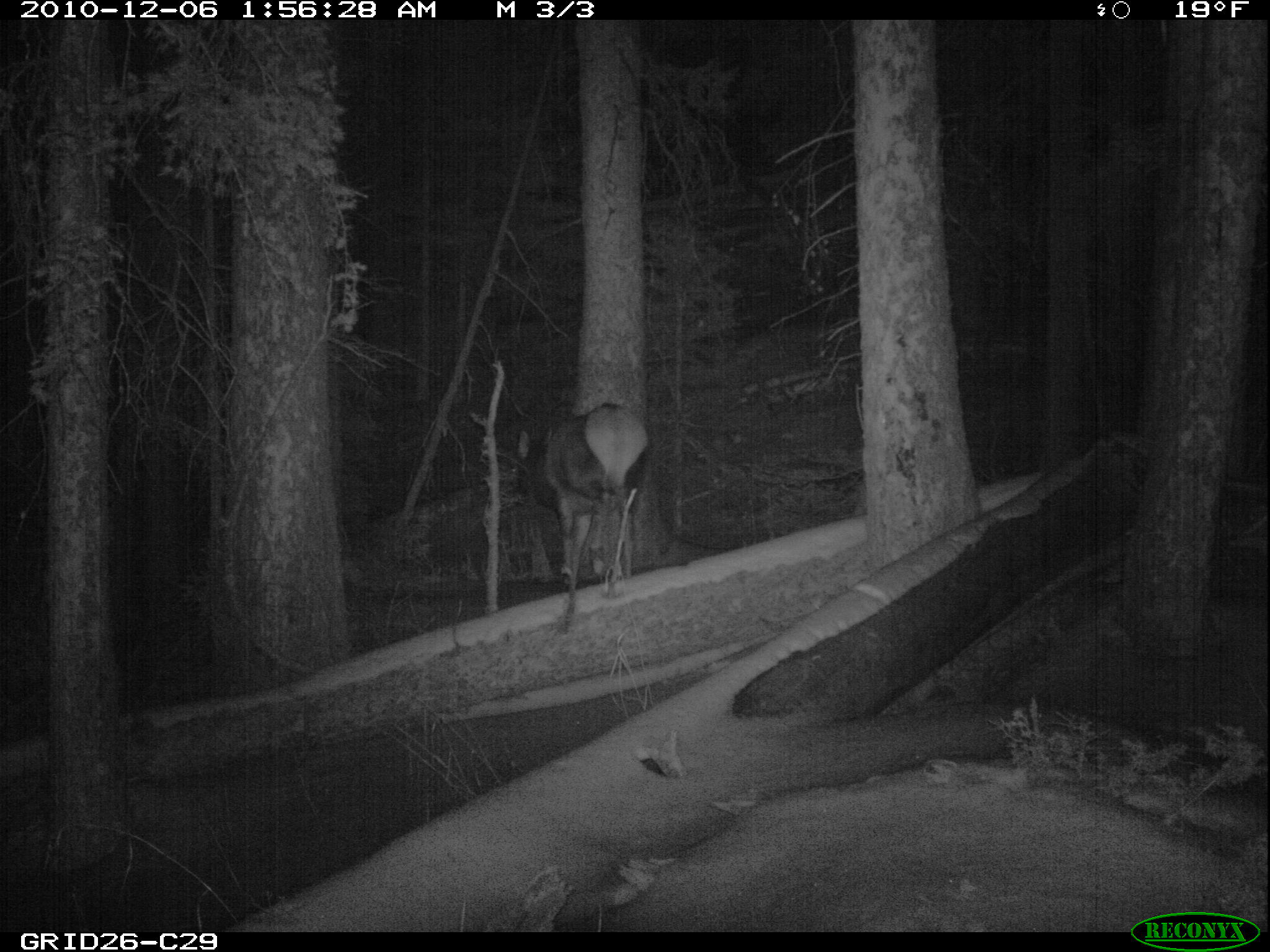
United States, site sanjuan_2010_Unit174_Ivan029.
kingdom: Animalia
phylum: Chordata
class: Mammalia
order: Artiodactyla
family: Cervidae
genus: Cervus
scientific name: Cervus elaphus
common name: red deer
Cervus elaphus (red deer).